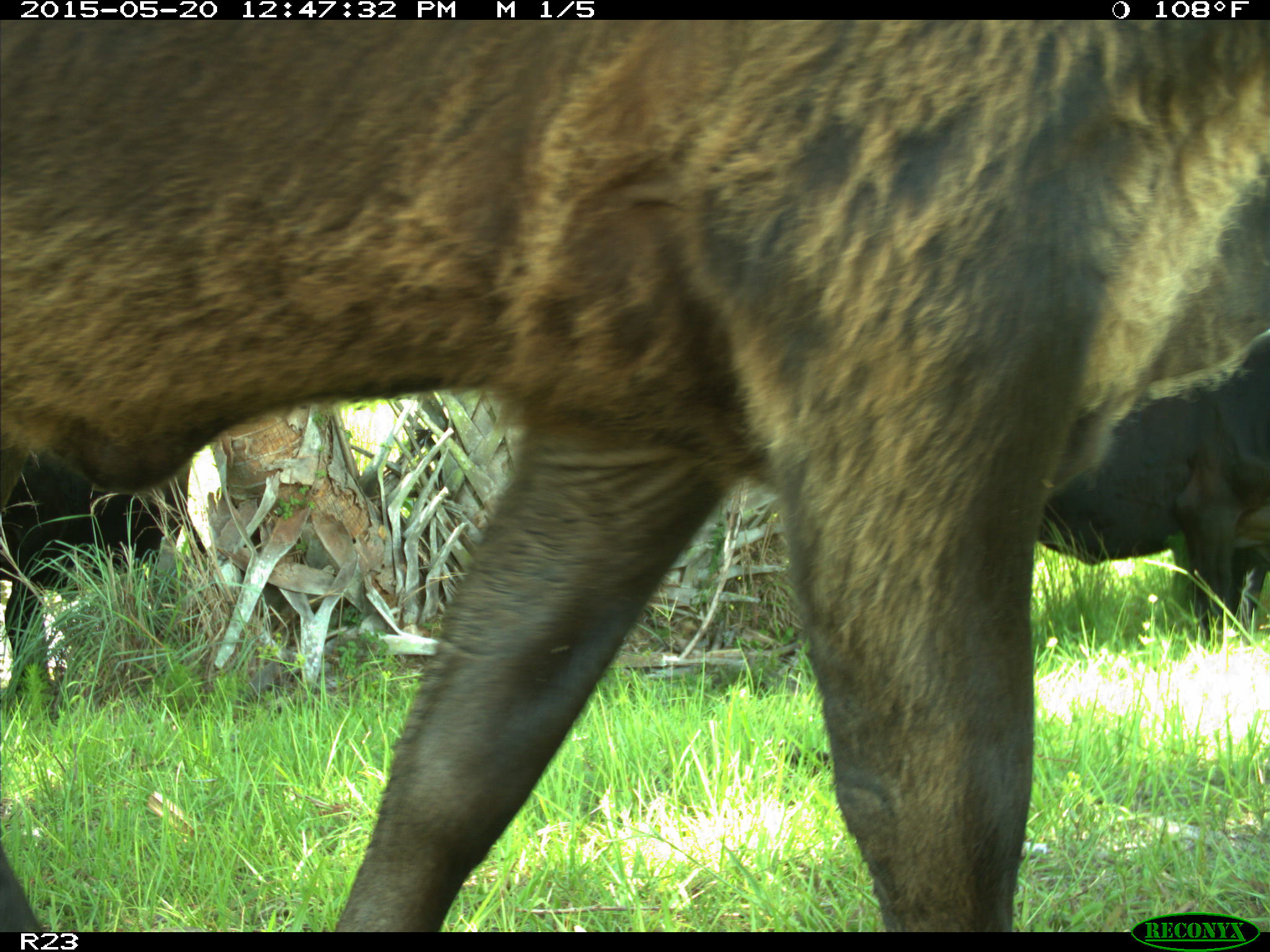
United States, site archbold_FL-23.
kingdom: Animalia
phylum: Chordata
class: Mammalia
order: Artiodactyla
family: Bovidae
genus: Bos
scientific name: Bos taurus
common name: domestic cow